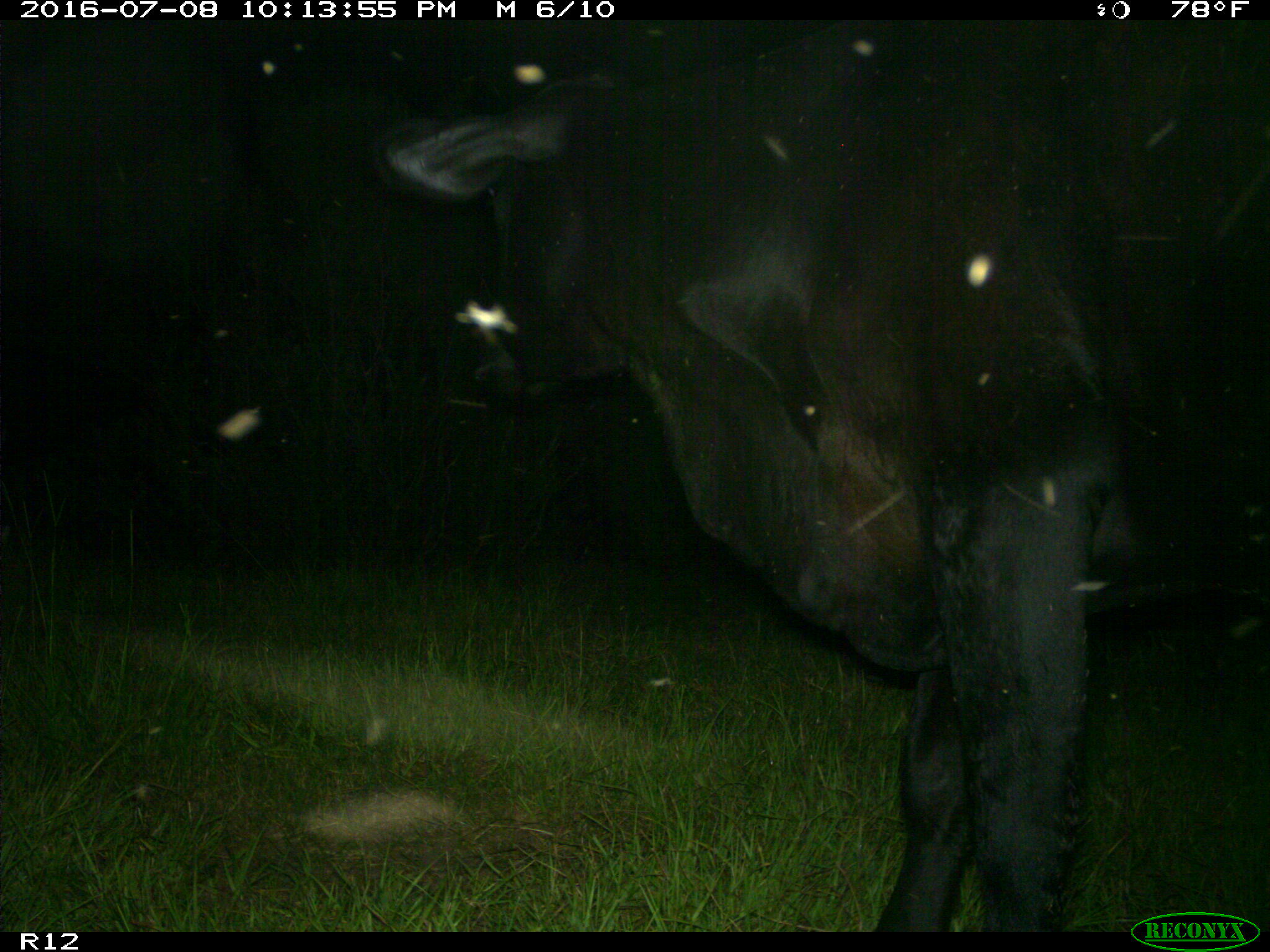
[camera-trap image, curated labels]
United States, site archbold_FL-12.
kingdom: Animalia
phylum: Chordata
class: Mammalia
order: Artiodactyla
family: Bovidae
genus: Bos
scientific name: Bos taurus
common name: domestic cow